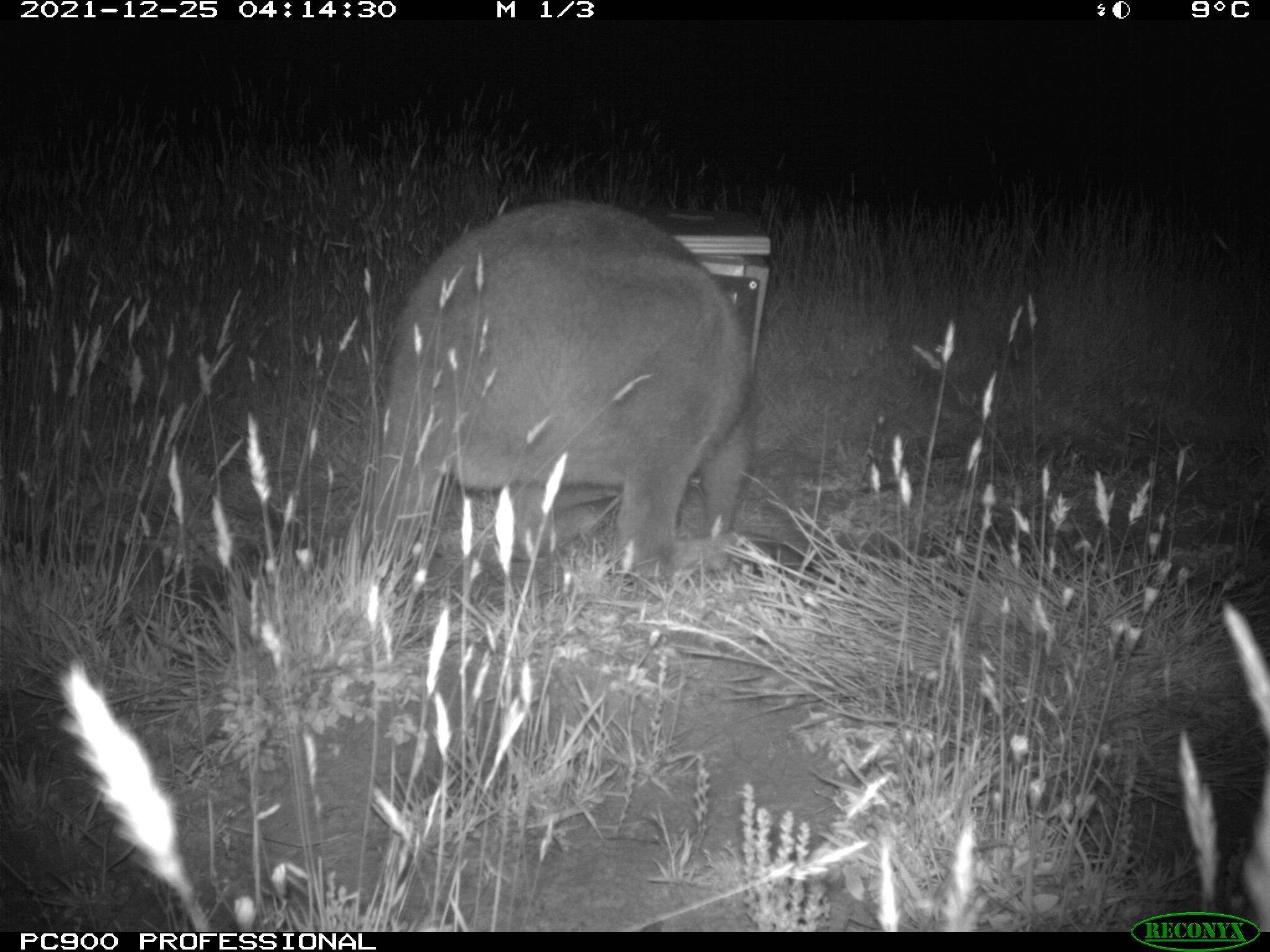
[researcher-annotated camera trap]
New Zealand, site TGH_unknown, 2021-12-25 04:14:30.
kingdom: Animalia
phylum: Chordata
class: Mammalia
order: Diprotodontia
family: Macropodidae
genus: Notamacropus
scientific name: Notamacropus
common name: wallaby